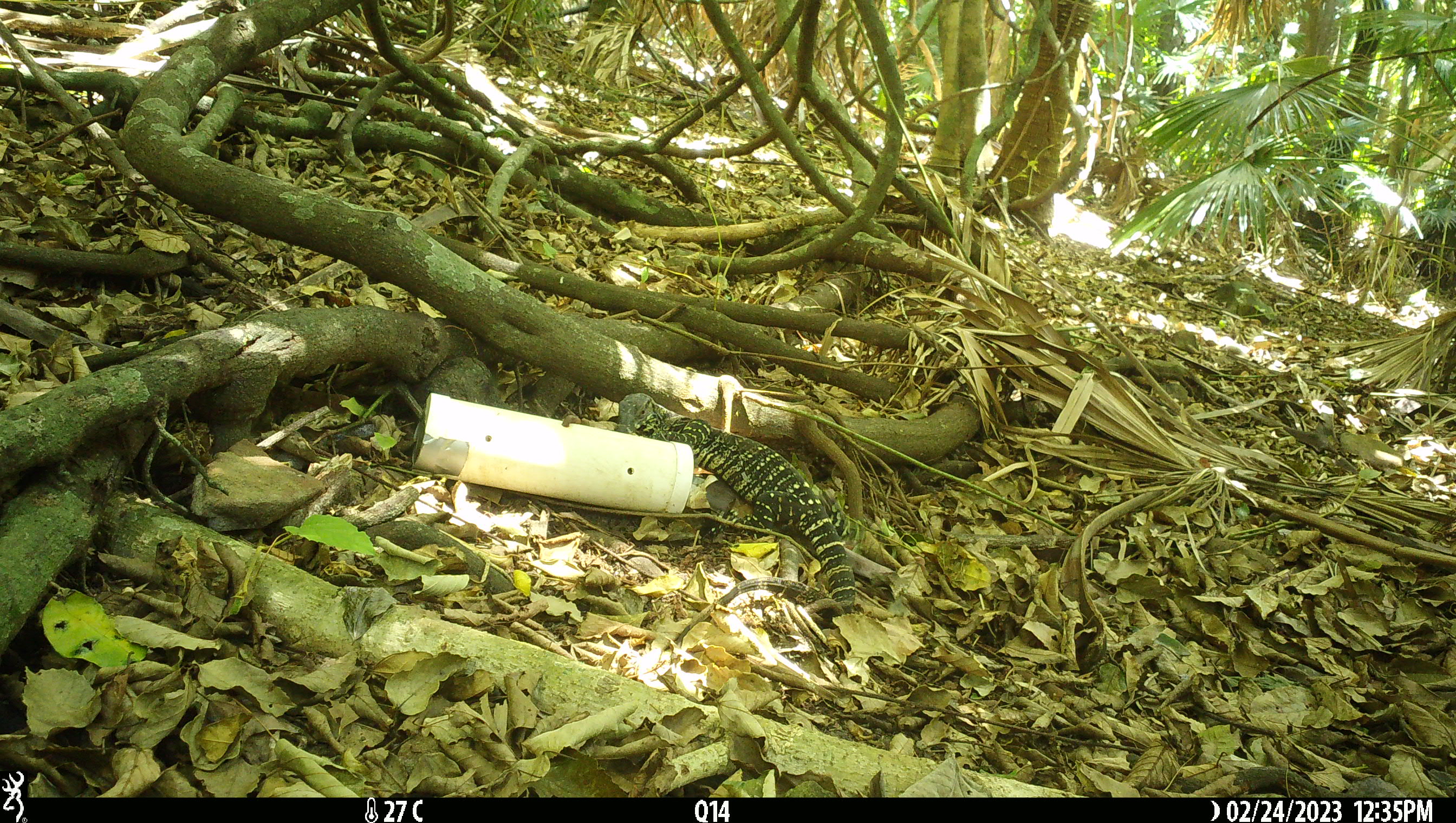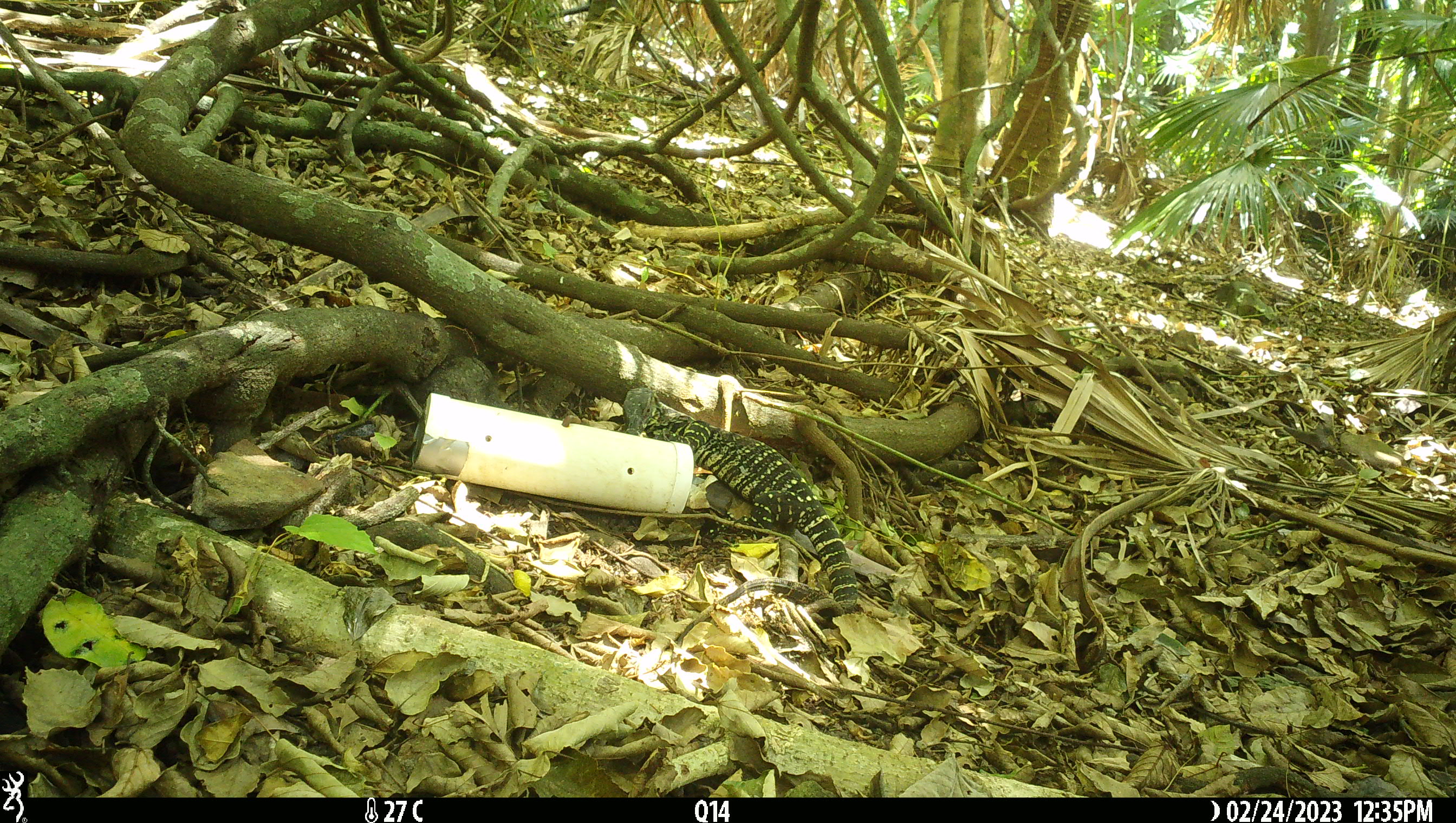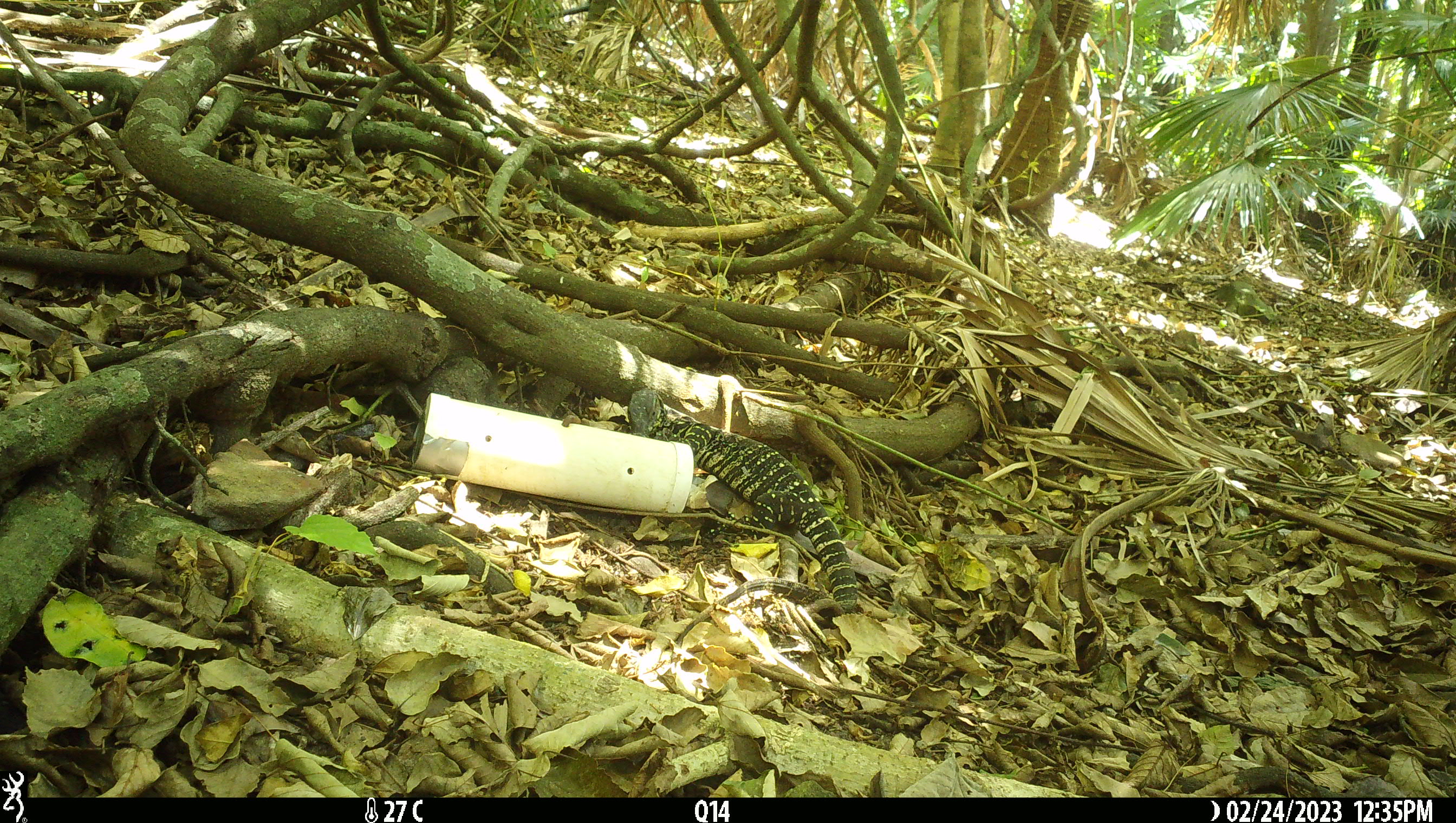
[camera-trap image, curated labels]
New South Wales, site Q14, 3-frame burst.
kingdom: Animalia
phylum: Chordata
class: Reptilia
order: Squamata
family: Varanidae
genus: Varanus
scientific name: Varanus varius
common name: lace monitor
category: goanna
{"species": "goanna (lace monitor) (Varanus varius)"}